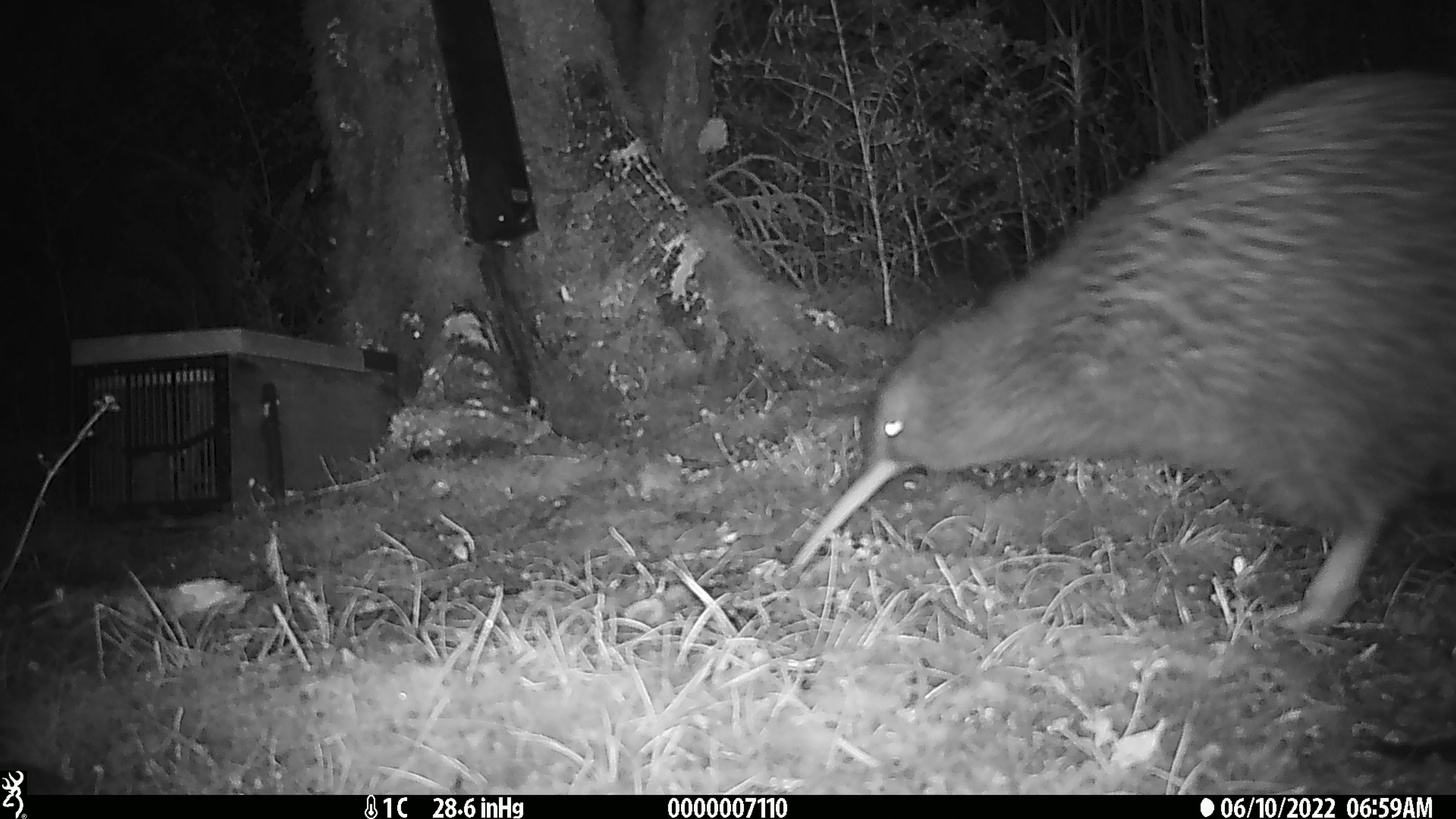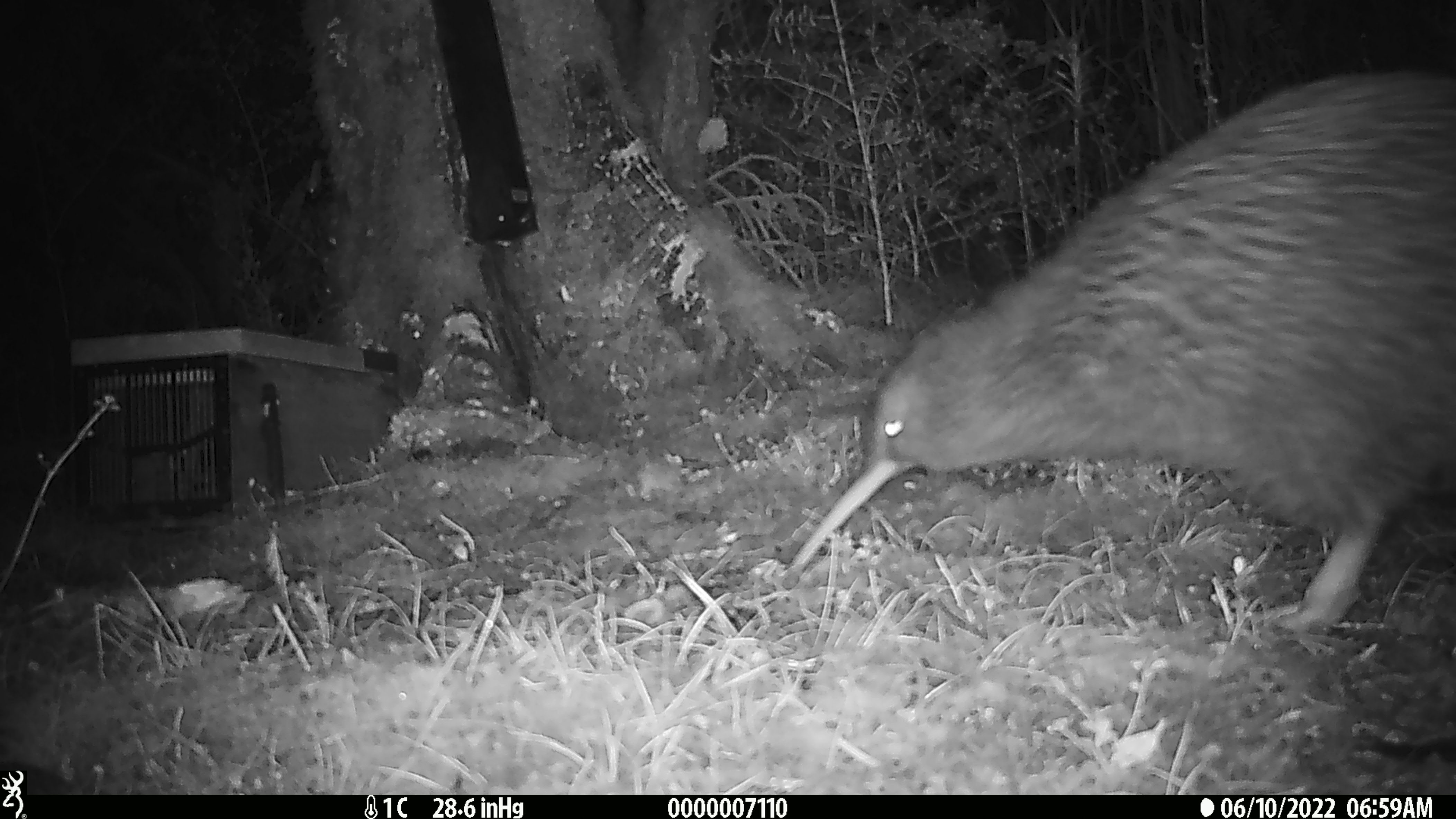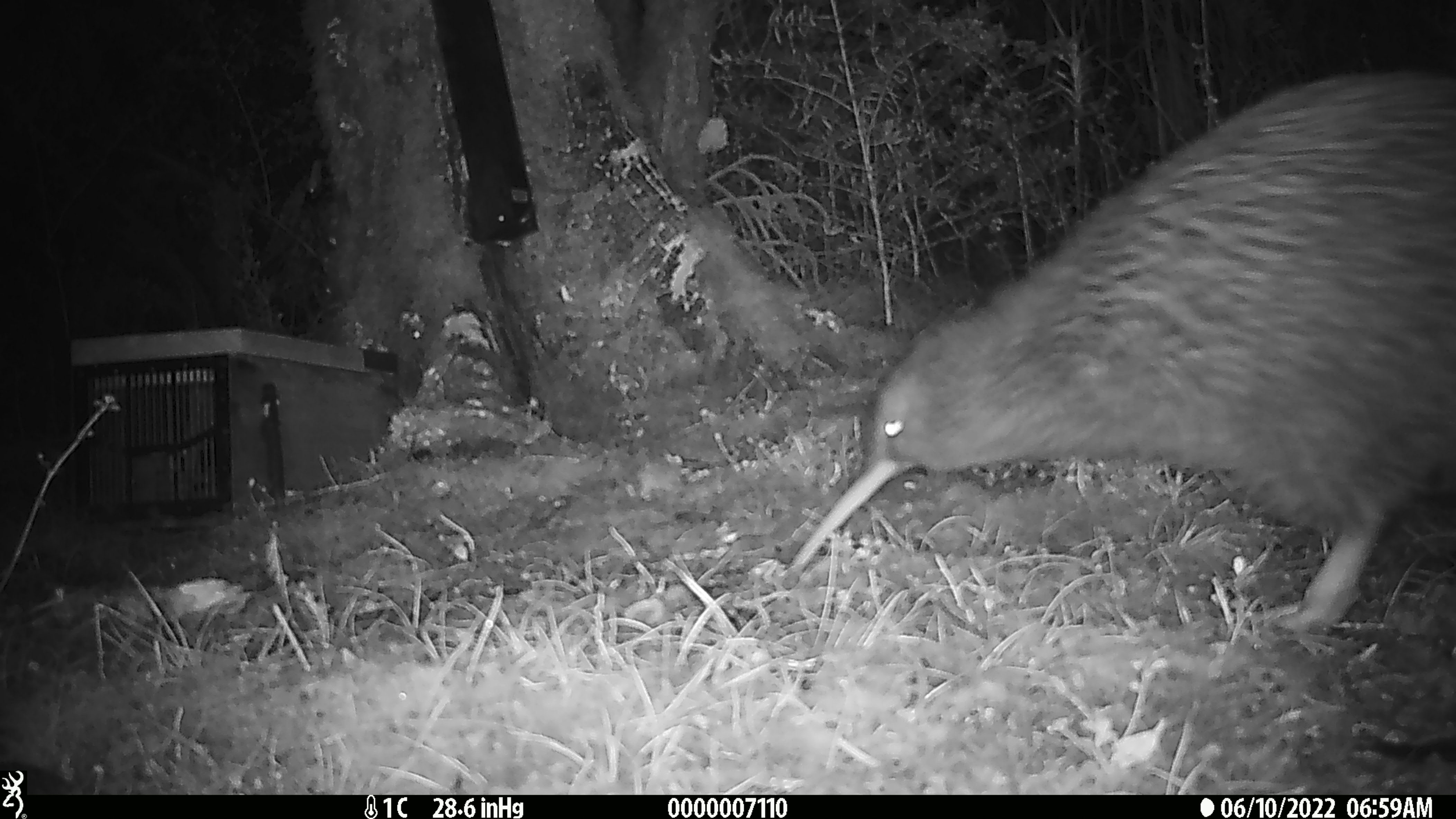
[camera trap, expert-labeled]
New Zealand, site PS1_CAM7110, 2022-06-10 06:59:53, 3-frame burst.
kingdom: Animalia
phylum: Chordata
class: Aves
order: Apterygiformes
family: Apterygidae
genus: Apteryx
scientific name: Apteryx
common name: kiwi